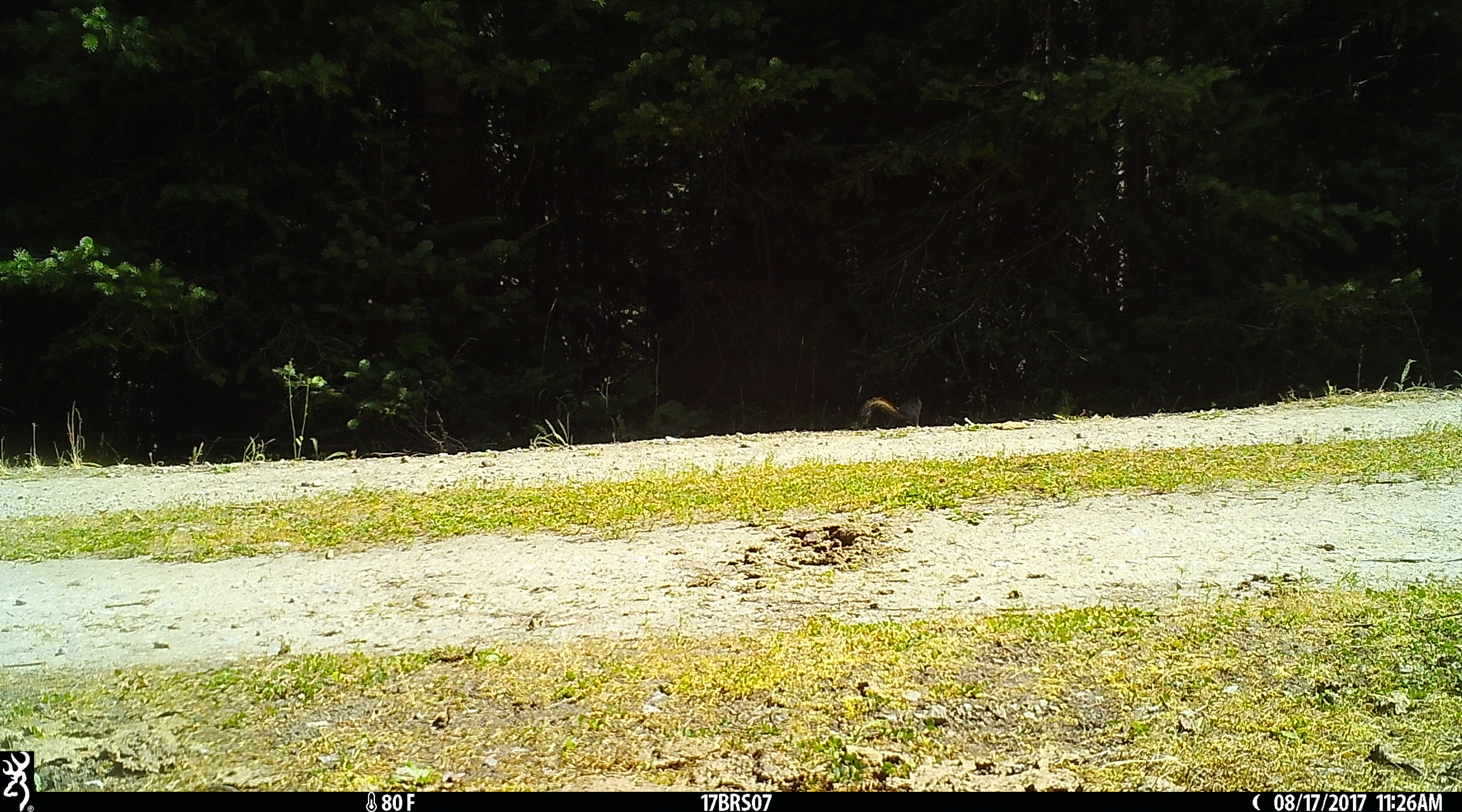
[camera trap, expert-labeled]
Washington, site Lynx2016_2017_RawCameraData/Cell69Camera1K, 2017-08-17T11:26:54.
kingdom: Animalia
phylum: Chordata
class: Mammalia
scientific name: Mammalia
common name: small mammal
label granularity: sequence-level